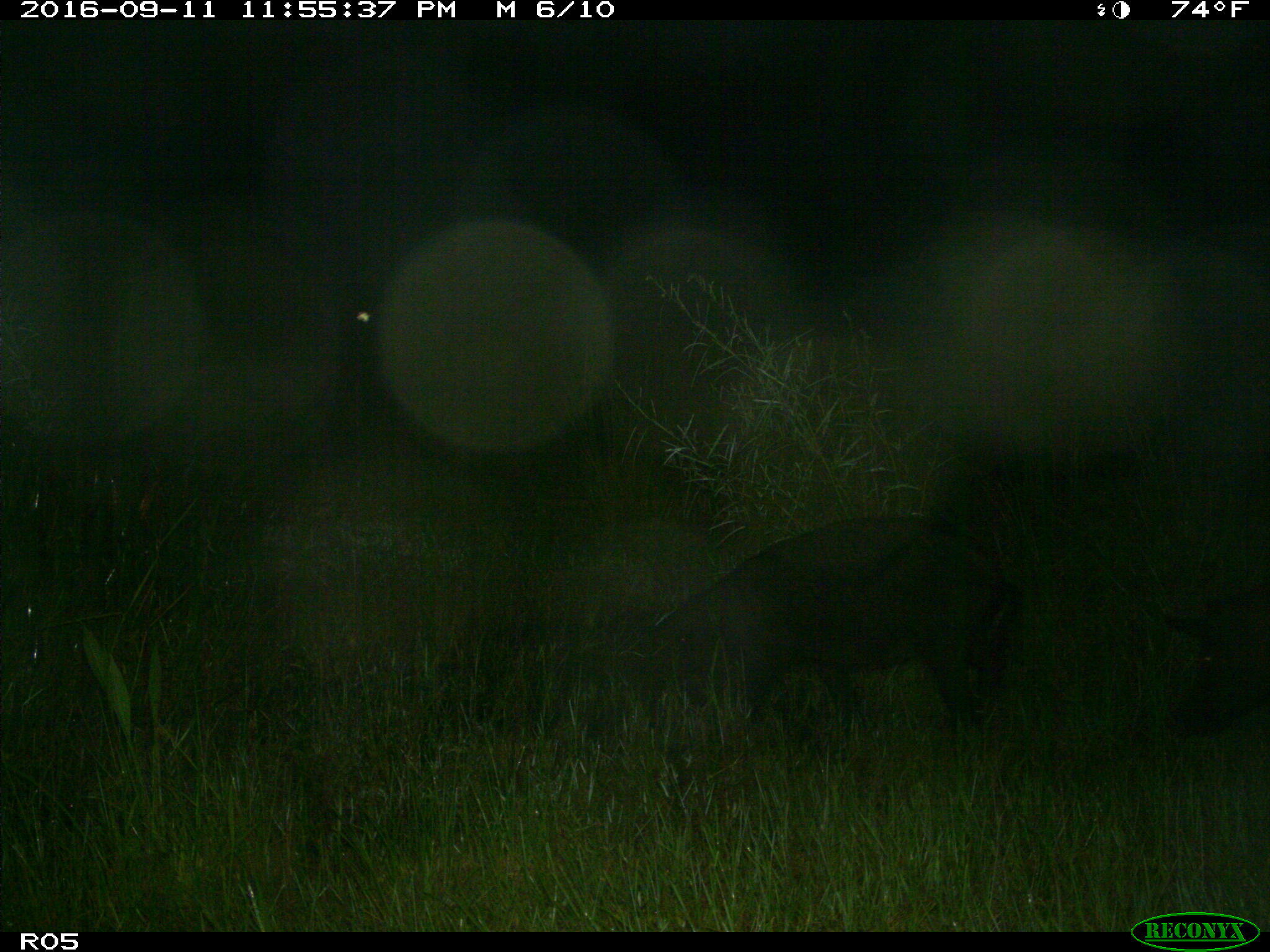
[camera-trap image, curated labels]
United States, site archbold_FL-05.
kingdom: Animalia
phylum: Chordata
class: Mammalia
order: Artiodactyla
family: Suidae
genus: Sus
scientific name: Sus scrofa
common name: wild boar